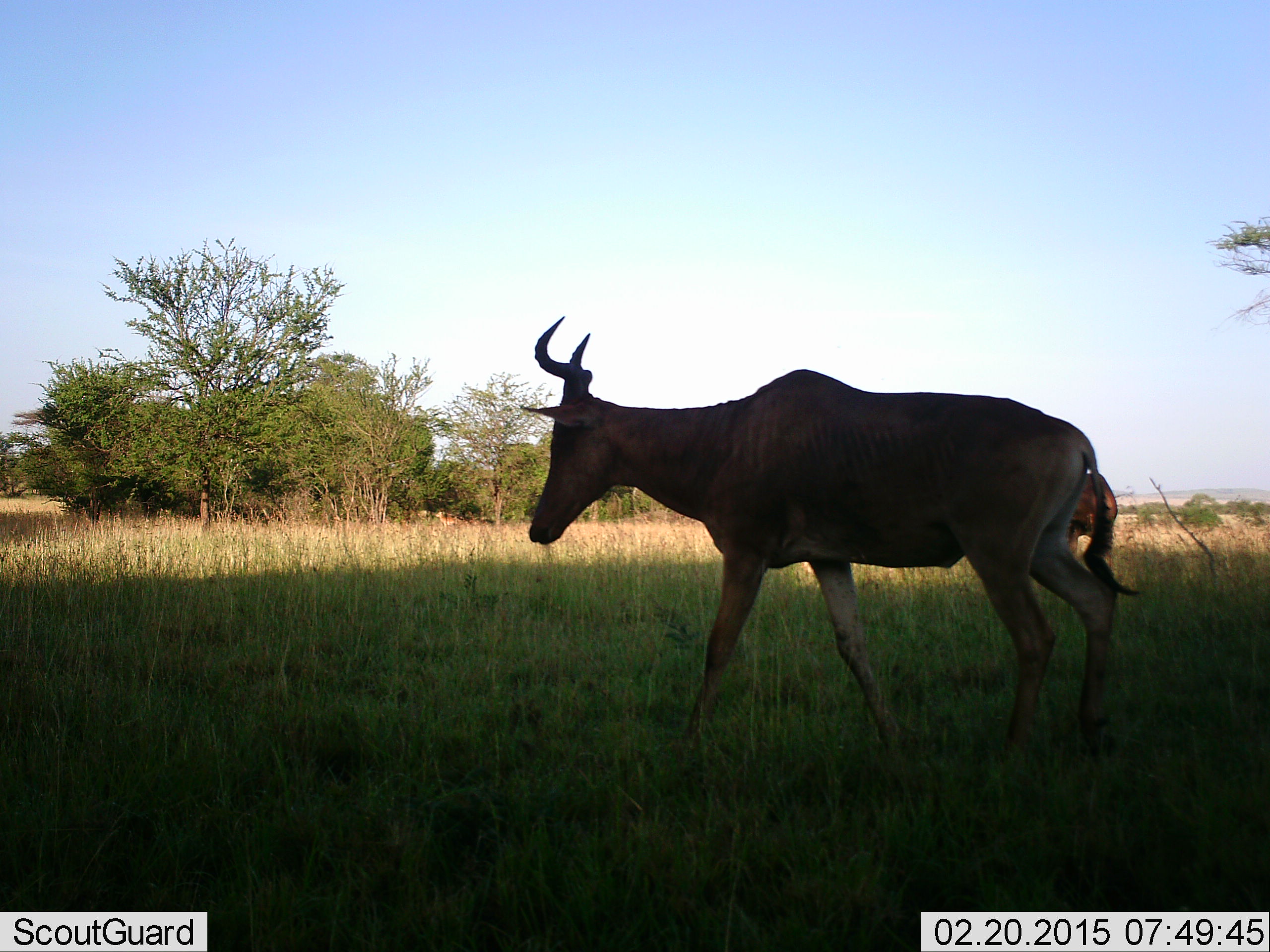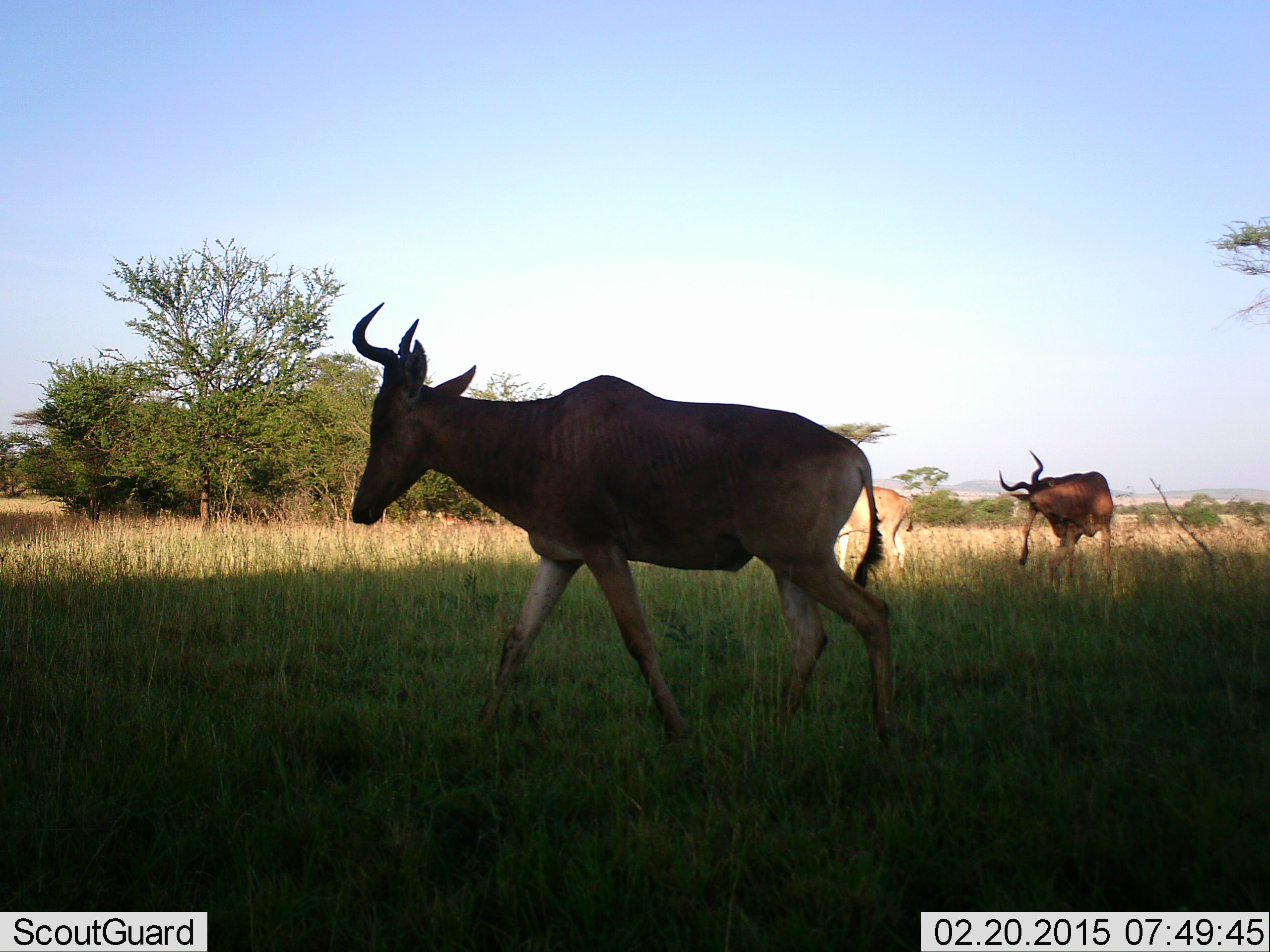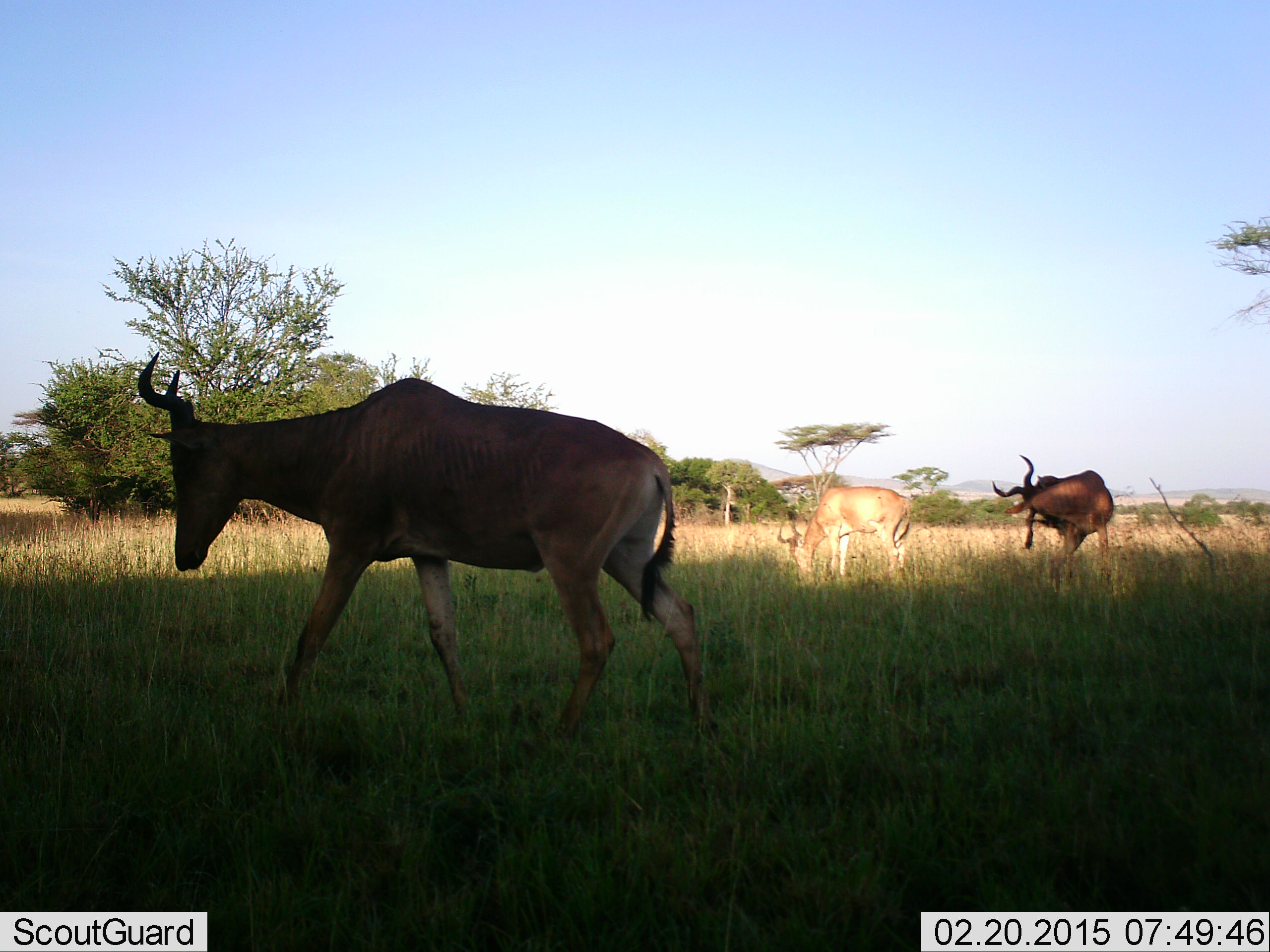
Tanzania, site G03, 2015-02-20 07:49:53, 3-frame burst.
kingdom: Animalia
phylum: Chordata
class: Mammalia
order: Artiodactyla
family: Bovidae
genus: Alcelaphus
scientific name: Alcelaphus buselaphus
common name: hartebeest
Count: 3.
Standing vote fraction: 70%.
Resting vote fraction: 0%.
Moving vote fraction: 90%.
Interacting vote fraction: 0%.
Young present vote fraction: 0%.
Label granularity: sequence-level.